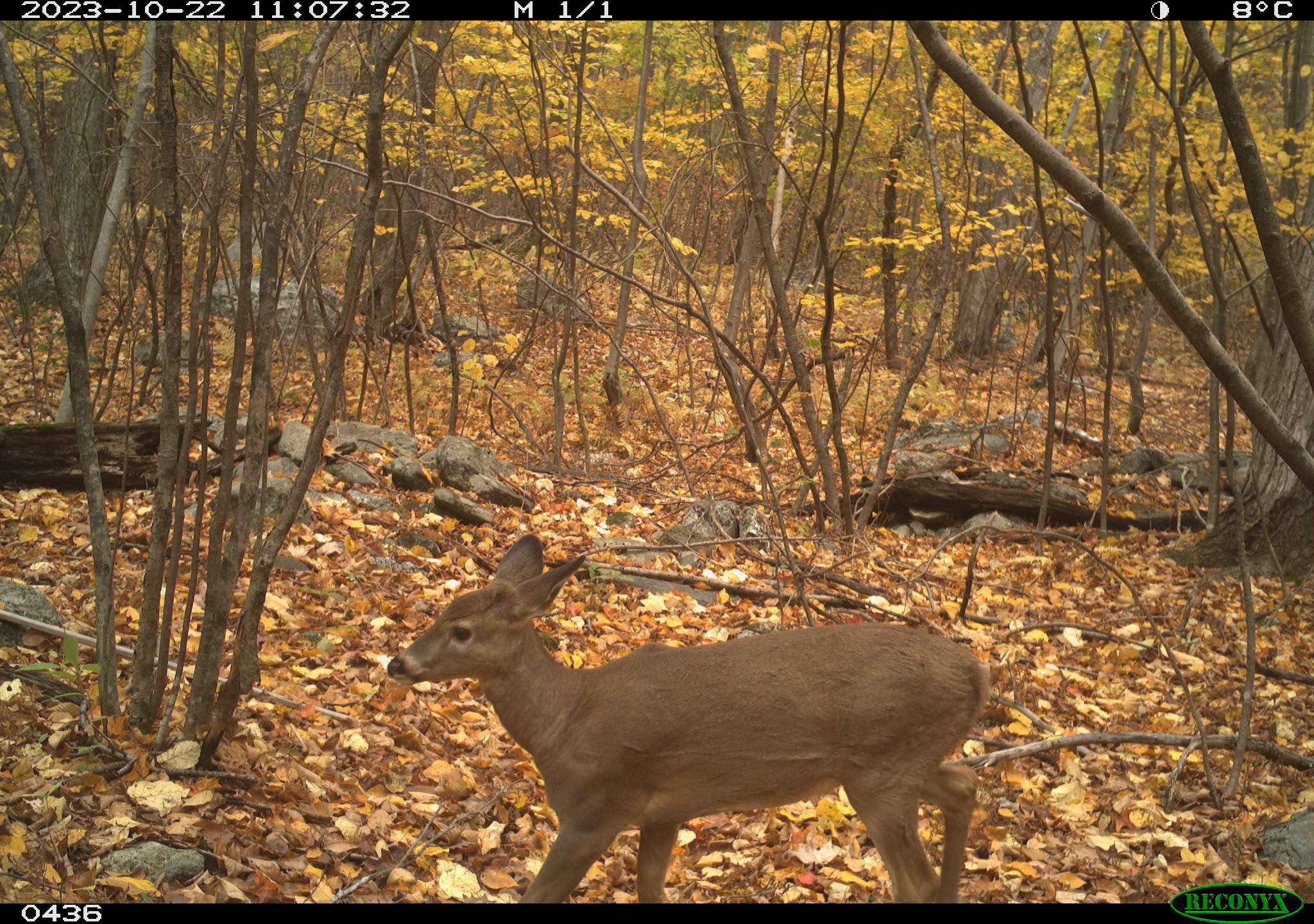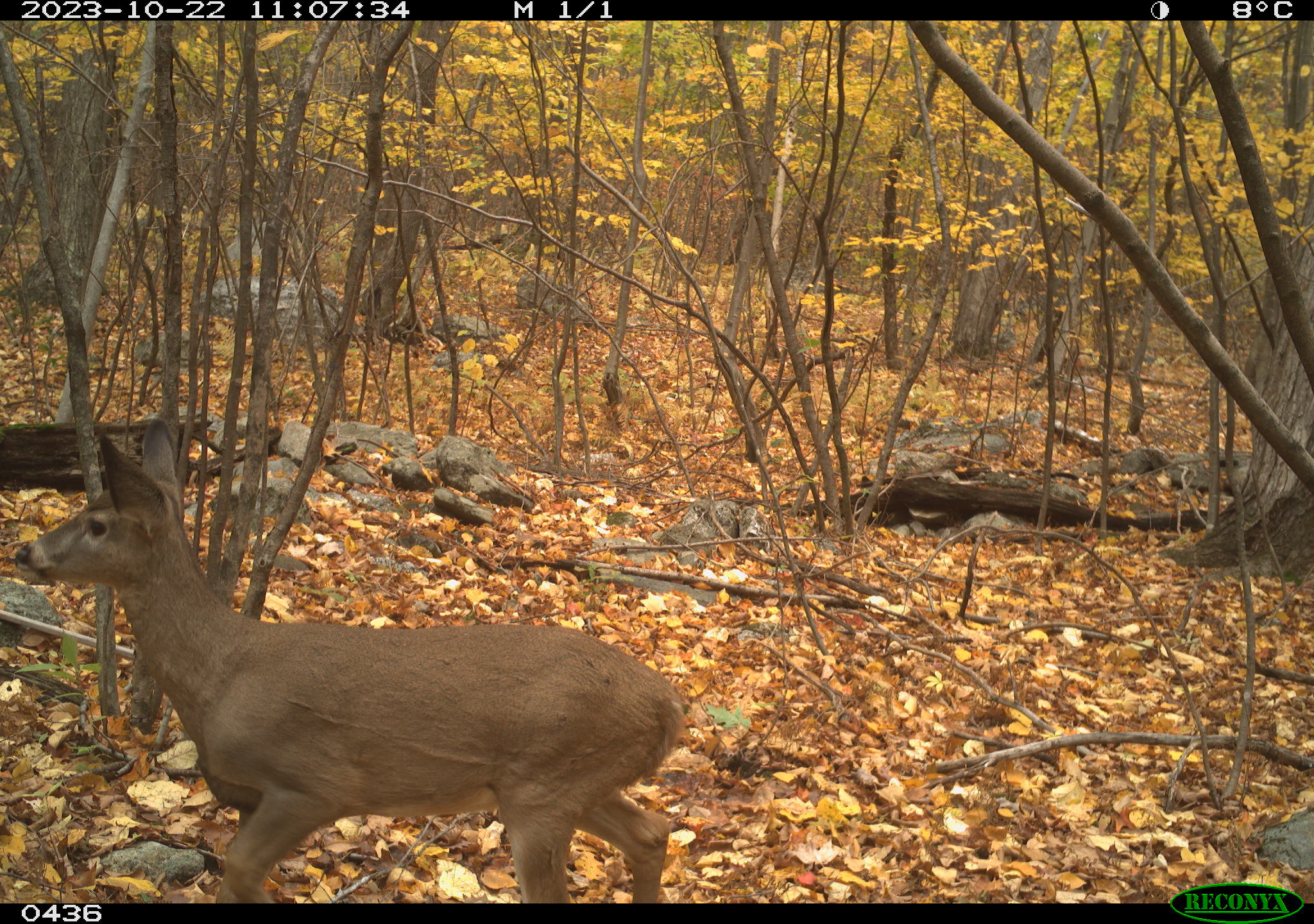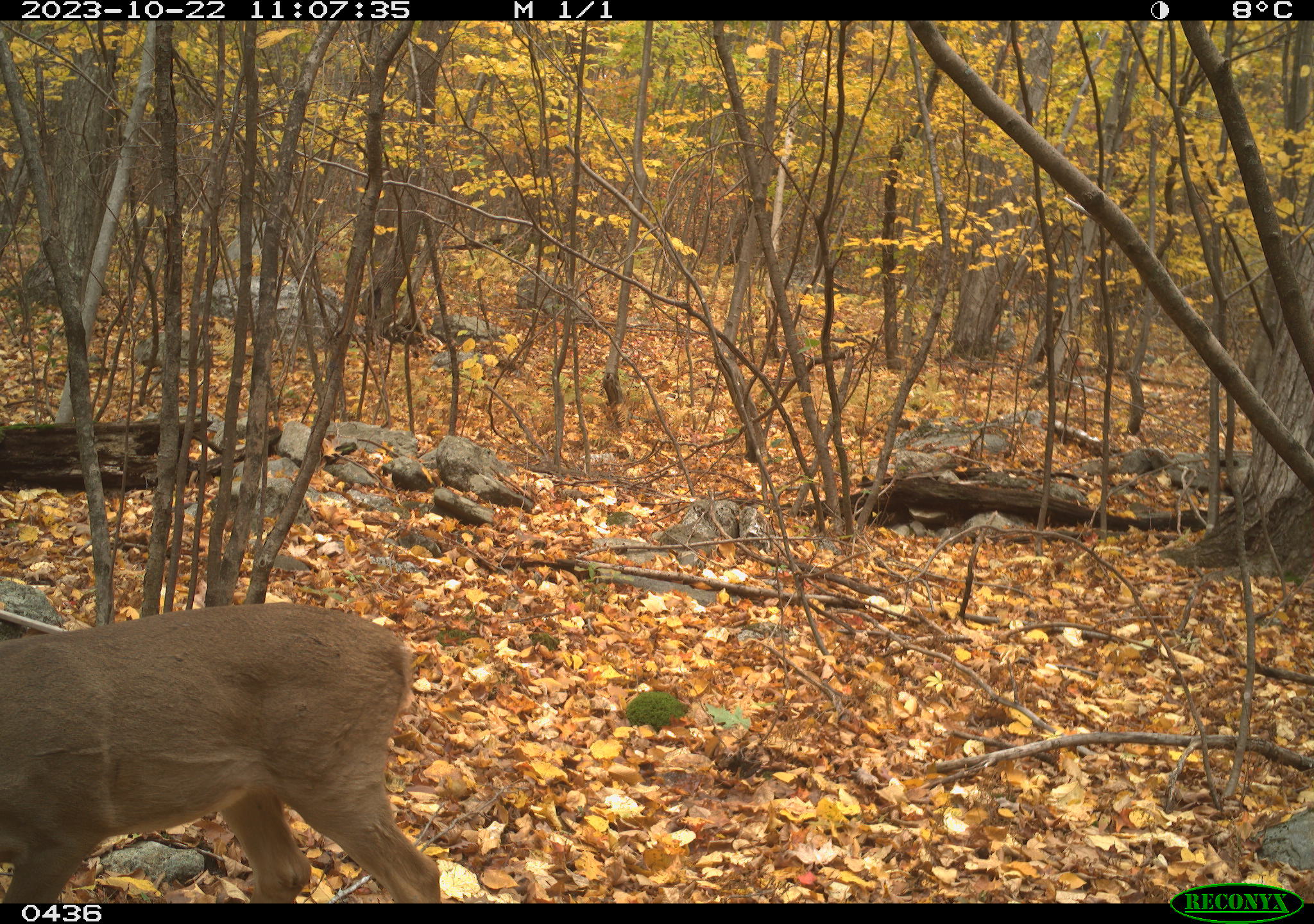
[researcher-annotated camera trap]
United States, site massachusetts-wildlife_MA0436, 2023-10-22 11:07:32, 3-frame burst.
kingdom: Animalia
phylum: Chordata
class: Mammalia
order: Artiodactyla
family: Cervidae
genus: Odocoileus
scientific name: Odocoileus virginianus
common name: white-tailed deer